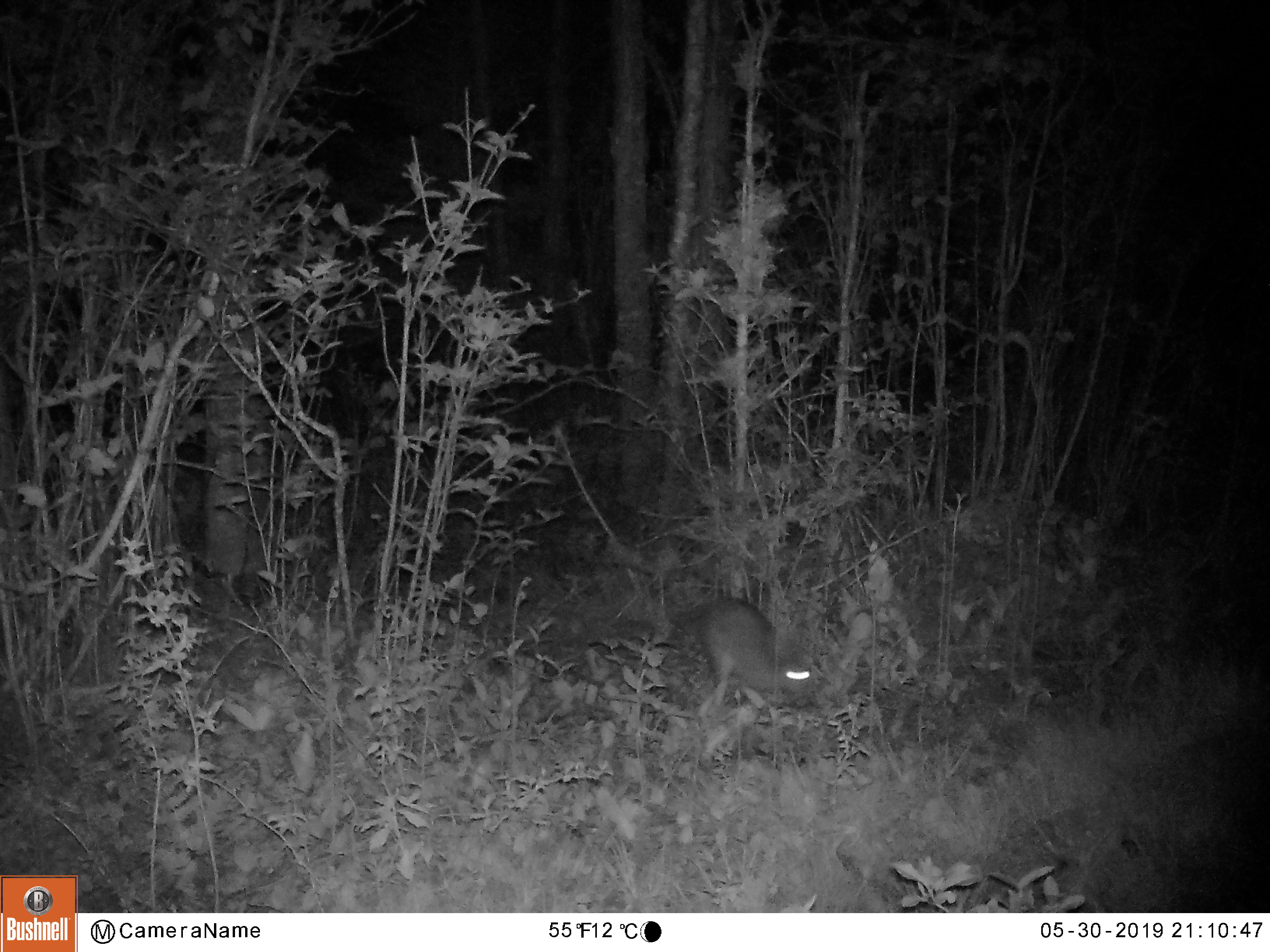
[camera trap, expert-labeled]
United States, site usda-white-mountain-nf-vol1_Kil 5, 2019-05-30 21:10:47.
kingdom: Animalia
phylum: Chordata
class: Mammalia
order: Lagomorpha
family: Leporidae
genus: Lepus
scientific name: Lepus americanus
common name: snowshoe hare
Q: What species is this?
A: Snowshoe hare (Lepus americanus).